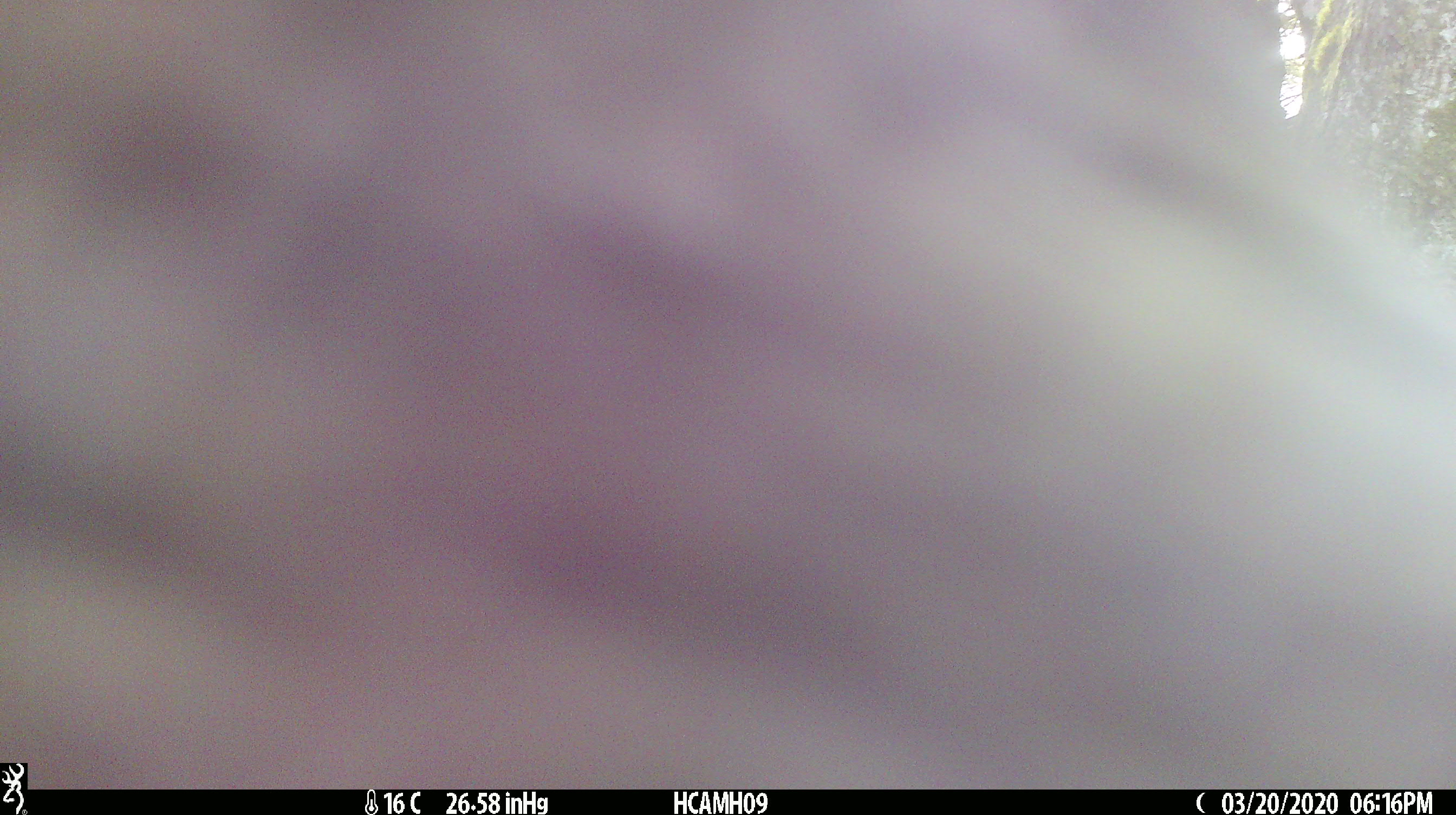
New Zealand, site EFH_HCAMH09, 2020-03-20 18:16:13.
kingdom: Animalia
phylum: Chordata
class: Aves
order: Psittaciformes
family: Strigopidae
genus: Nestor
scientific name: Nestor notabilis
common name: kea